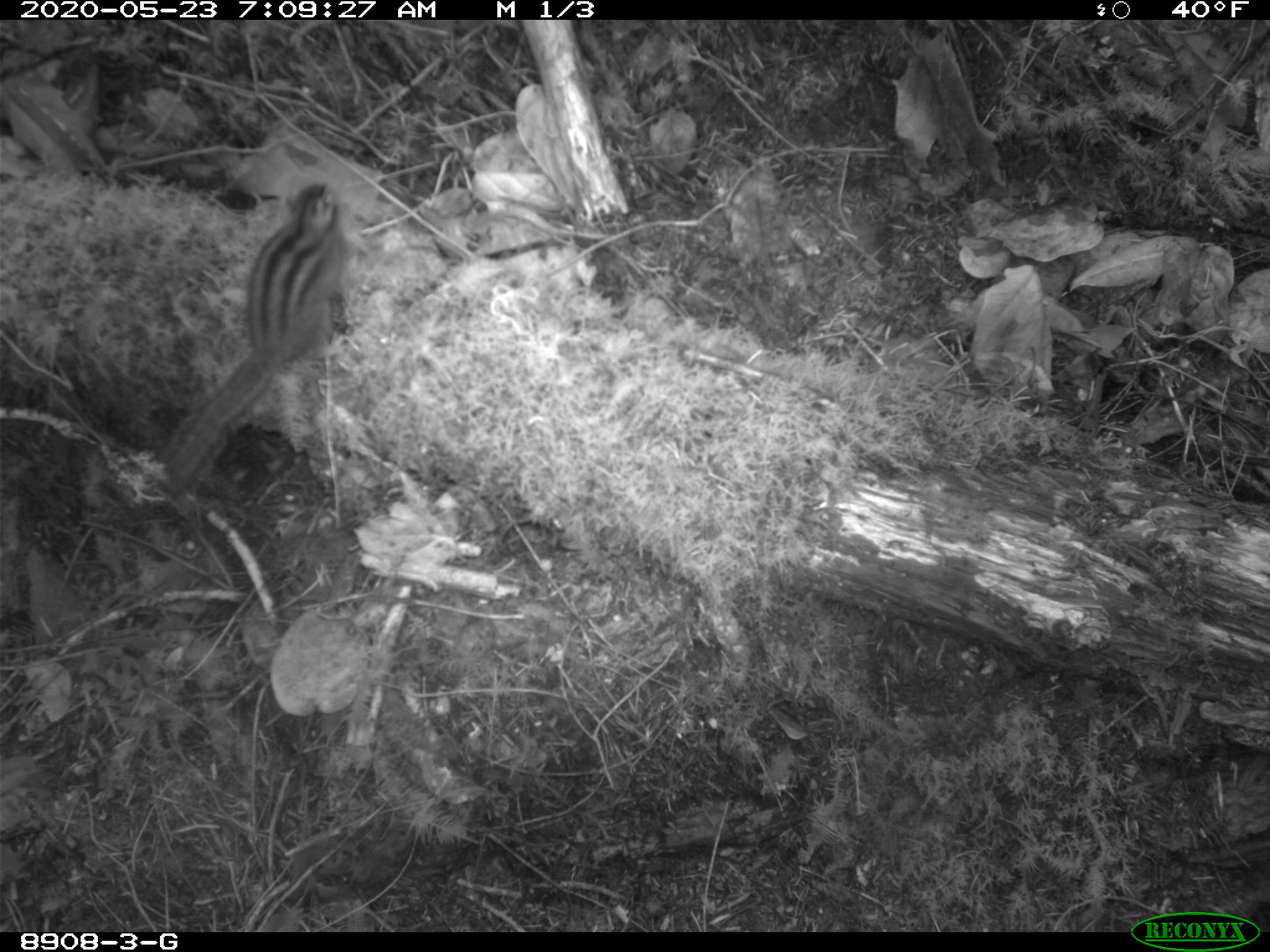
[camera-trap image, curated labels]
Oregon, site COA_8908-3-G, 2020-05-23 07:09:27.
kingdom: Animalia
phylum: Chordata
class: Mammalia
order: Rodentia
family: Sciuridae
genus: Neotamias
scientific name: Neotamias townsendii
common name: townsend's chipmunk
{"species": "townsend's chipmunk (Neotamias townsendii)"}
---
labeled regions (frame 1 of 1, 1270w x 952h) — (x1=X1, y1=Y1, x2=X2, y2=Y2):
townsend's chipmunk: (x1=148, y1=174, x2=364, y2=503)